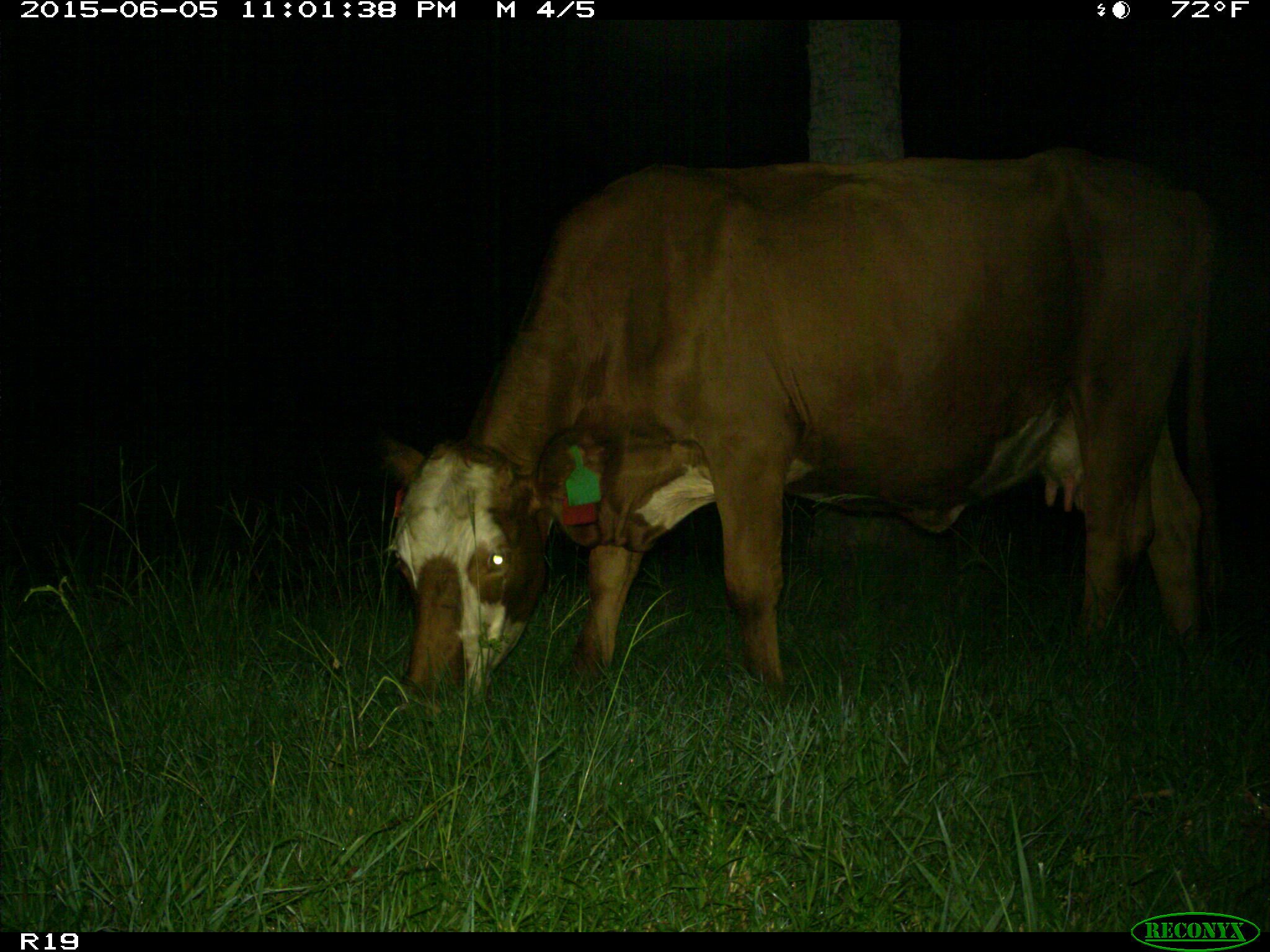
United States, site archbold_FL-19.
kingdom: Animalia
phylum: Chordata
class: Mammalia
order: Artiodactyla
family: Bovidae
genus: Bos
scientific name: Bos taurus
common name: domestic cow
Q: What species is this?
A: Bos taurus (domestic cow).